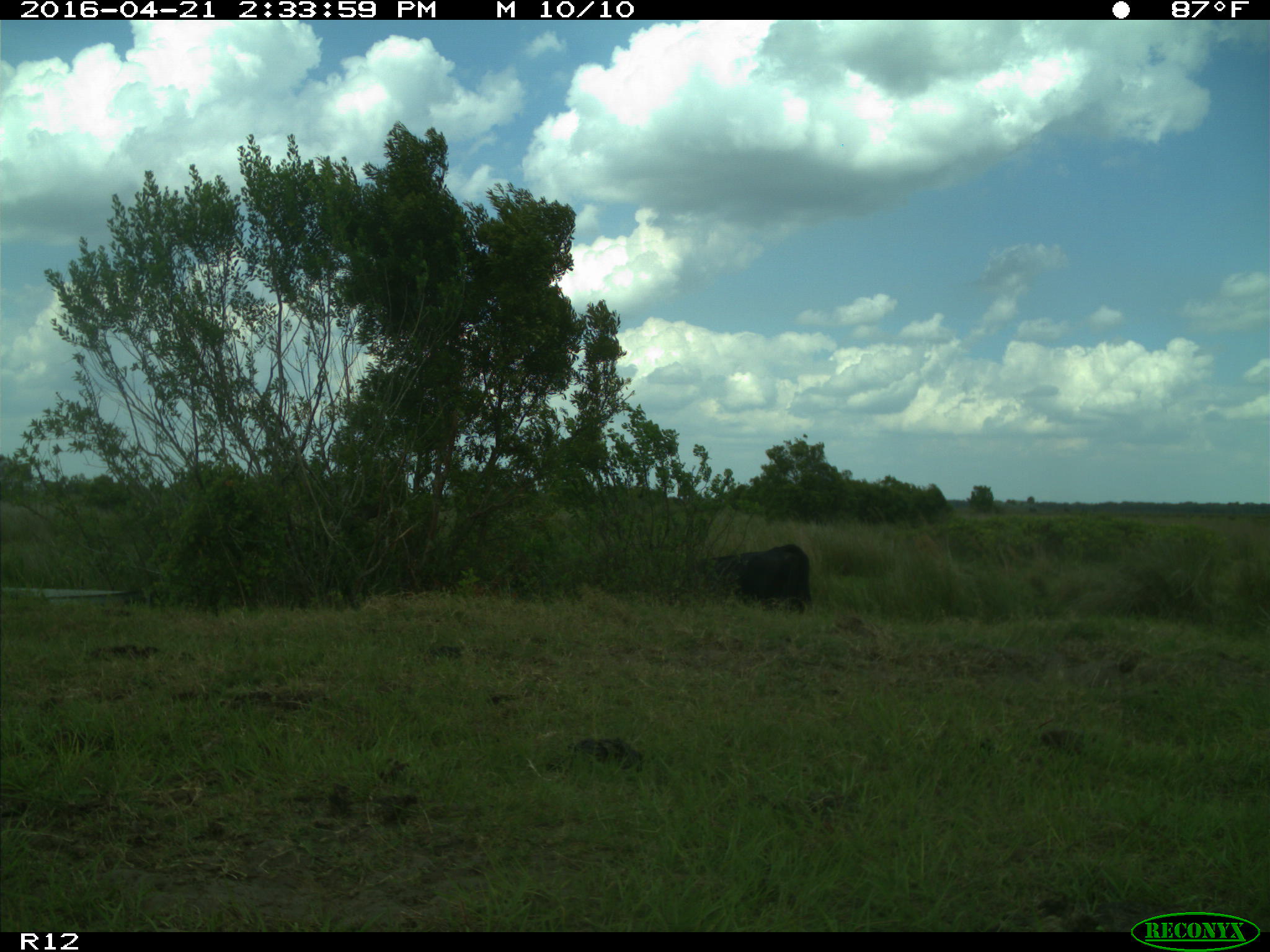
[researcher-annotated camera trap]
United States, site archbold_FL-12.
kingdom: Animalia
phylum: Chordata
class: Mammalia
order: Artiodactyla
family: Bovidae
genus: Bos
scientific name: Bos taurus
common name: domestic cow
Bos taurus (domestic cow).